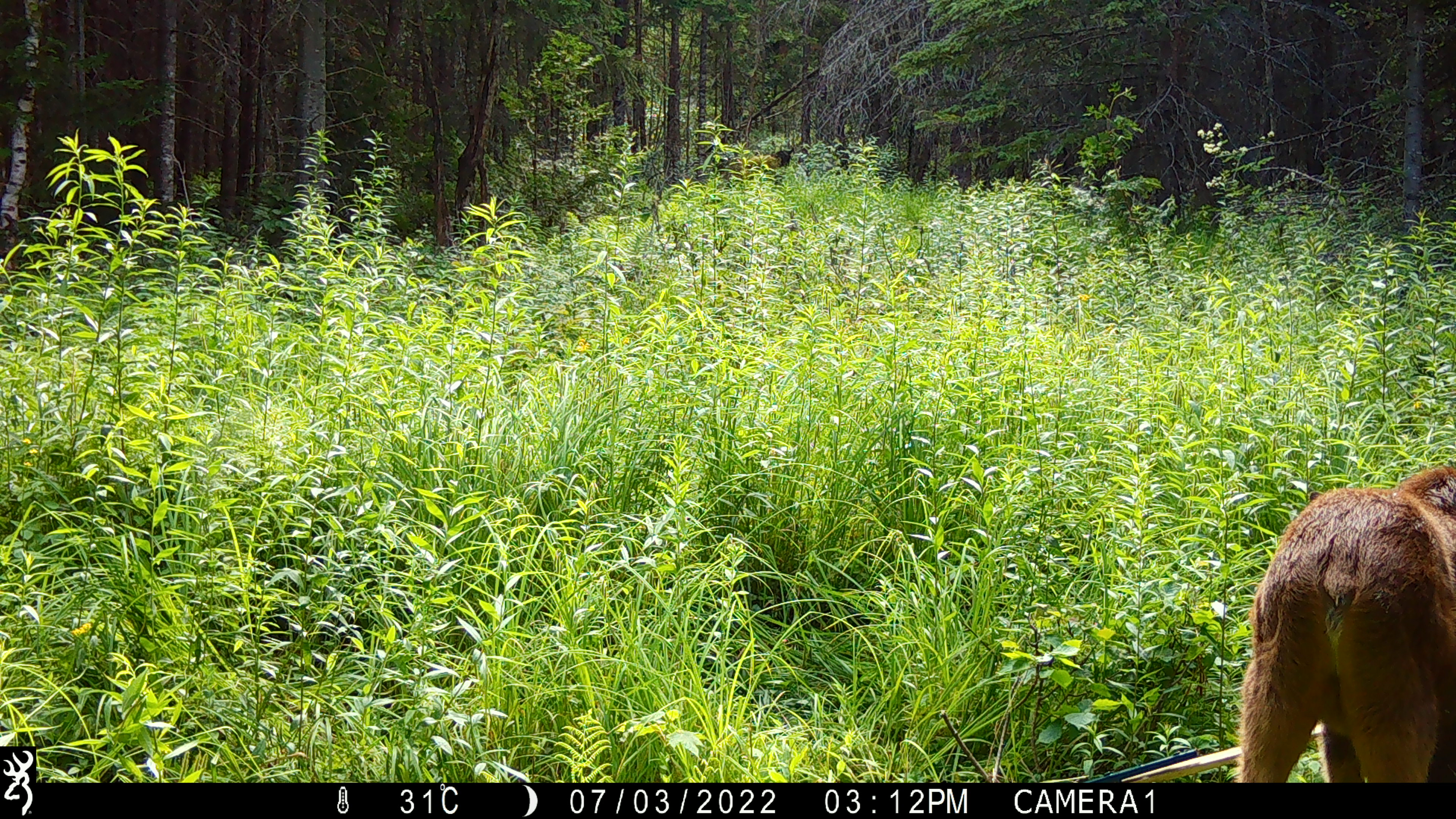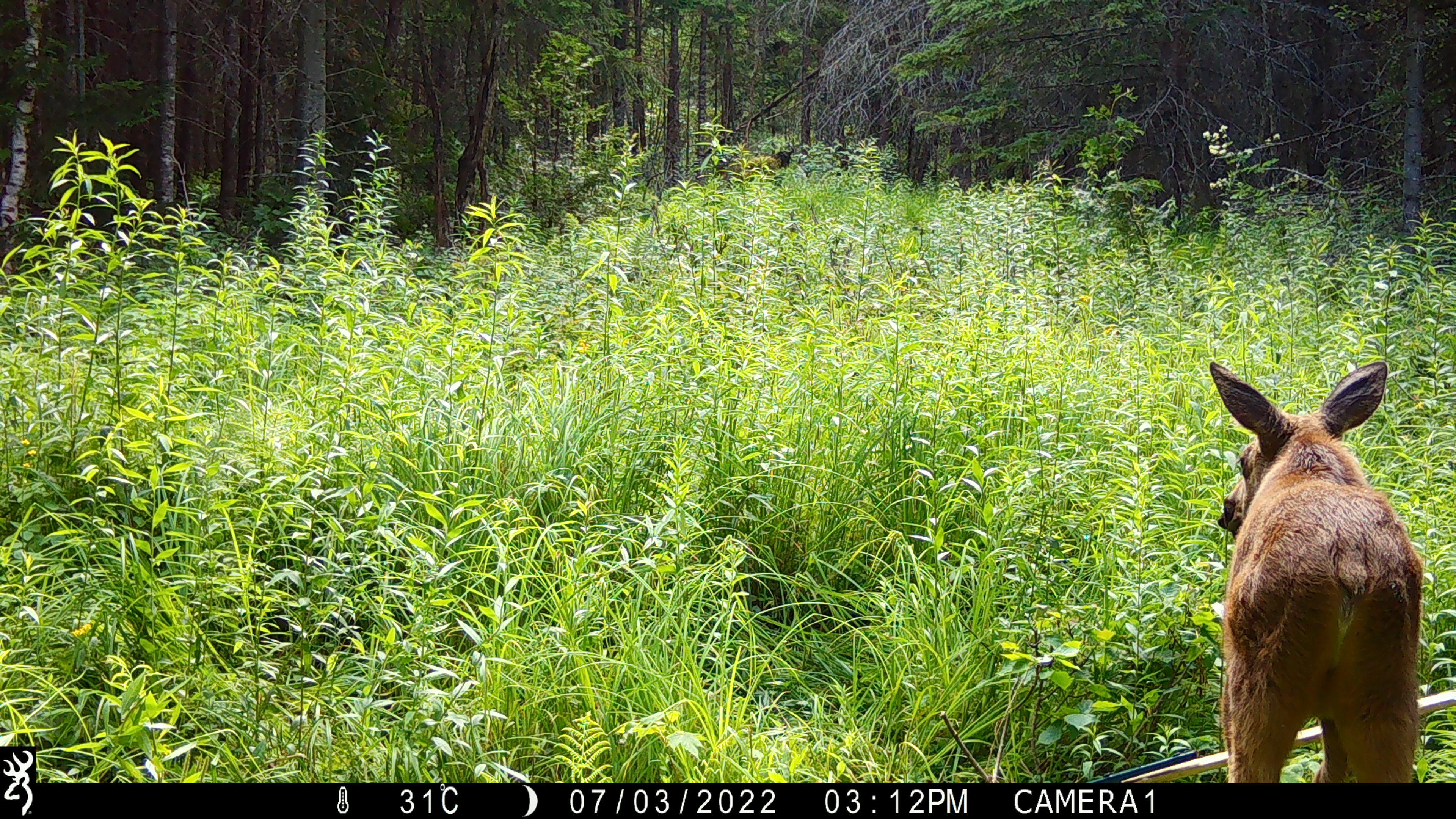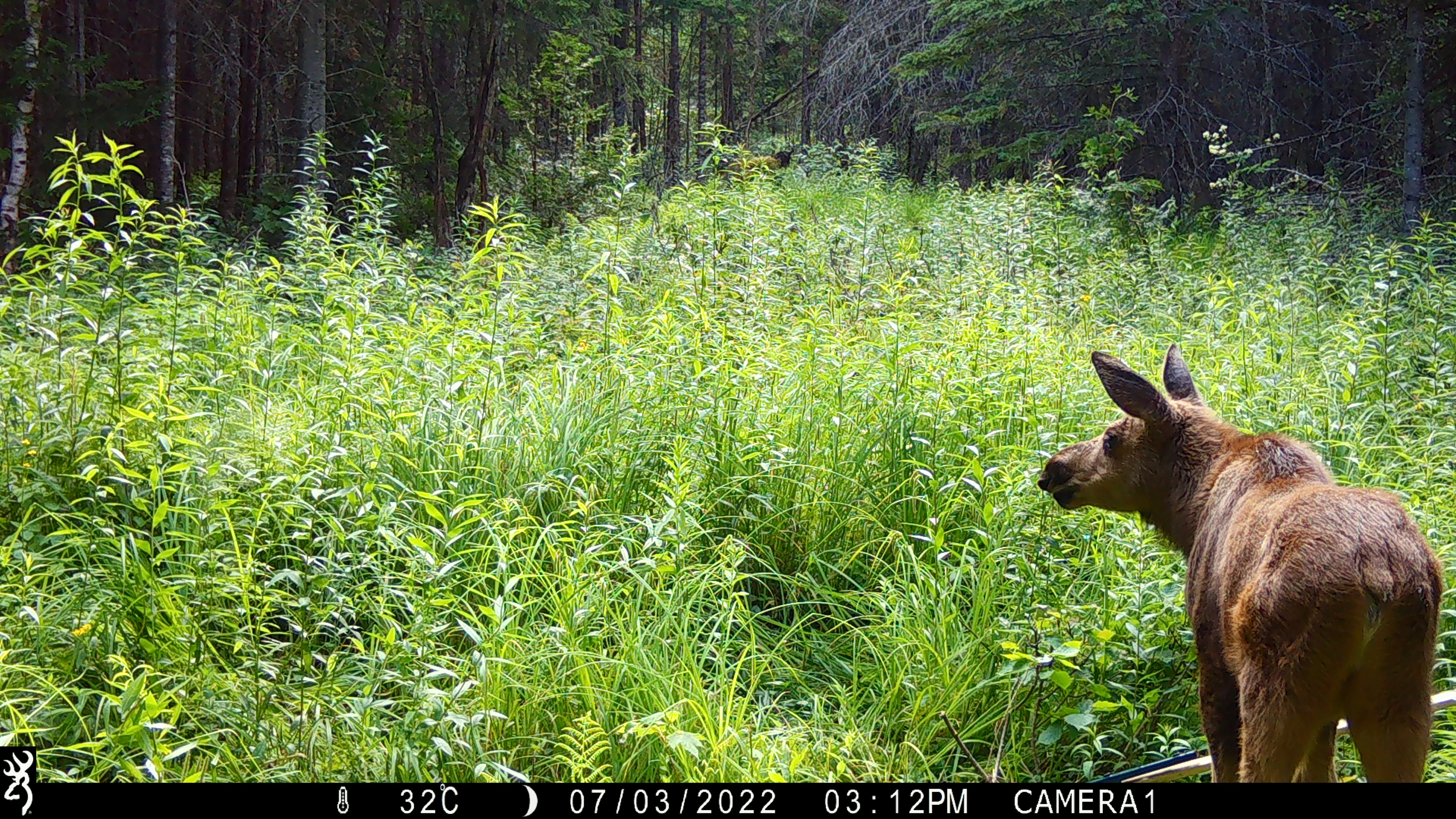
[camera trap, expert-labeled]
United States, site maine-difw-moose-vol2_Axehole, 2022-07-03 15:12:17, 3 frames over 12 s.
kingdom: Animalia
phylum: Chordata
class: Mammalia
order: Artiodactyla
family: Cervidae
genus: Alces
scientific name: Alces alces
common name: moose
Moose (Alces alces).